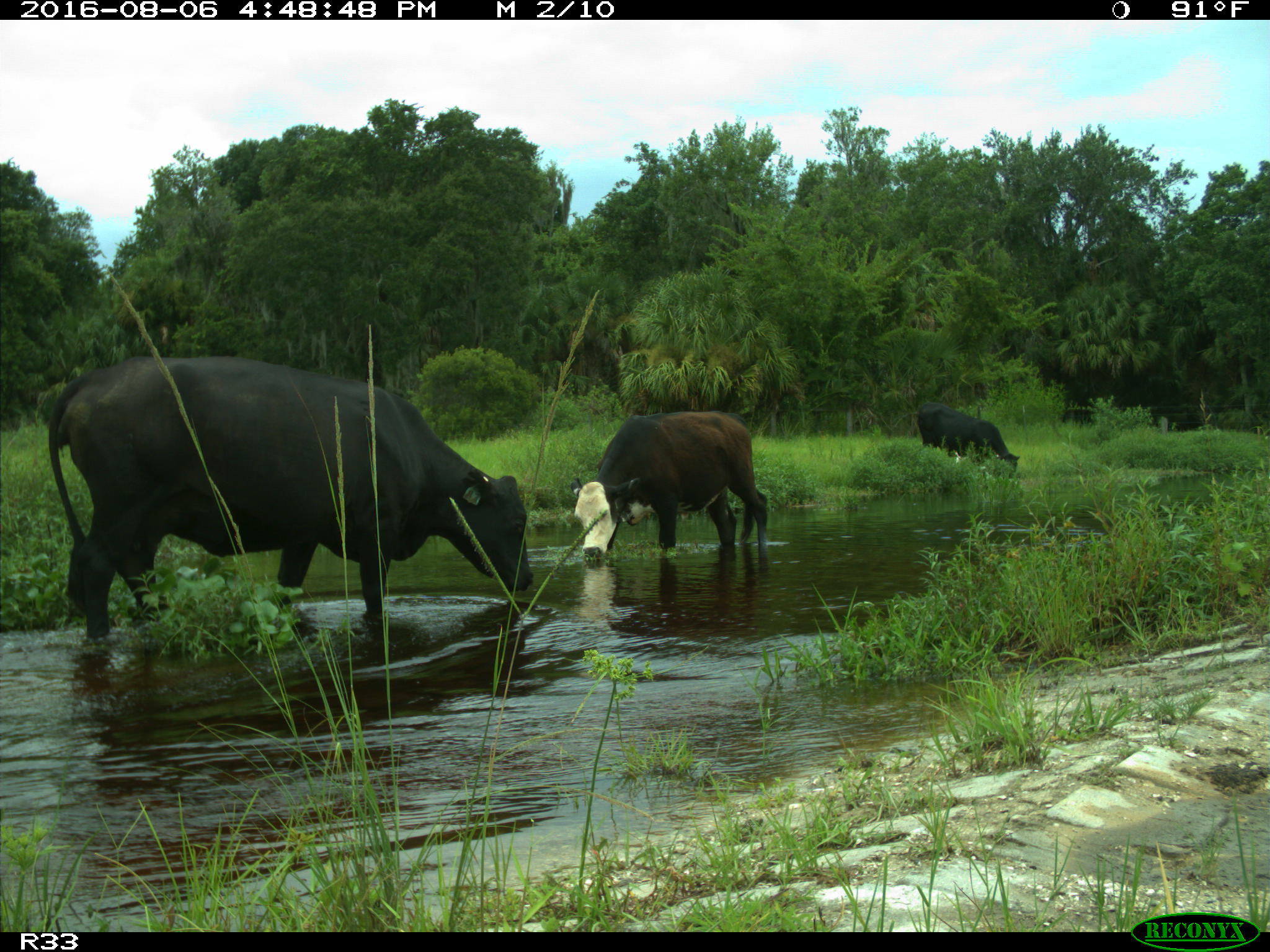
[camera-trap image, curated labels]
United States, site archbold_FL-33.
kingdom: Animalia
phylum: Chordata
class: Mammalia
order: Artiodactyla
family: Bovidae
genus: Bos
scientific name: Bos taurus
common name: domestic cow